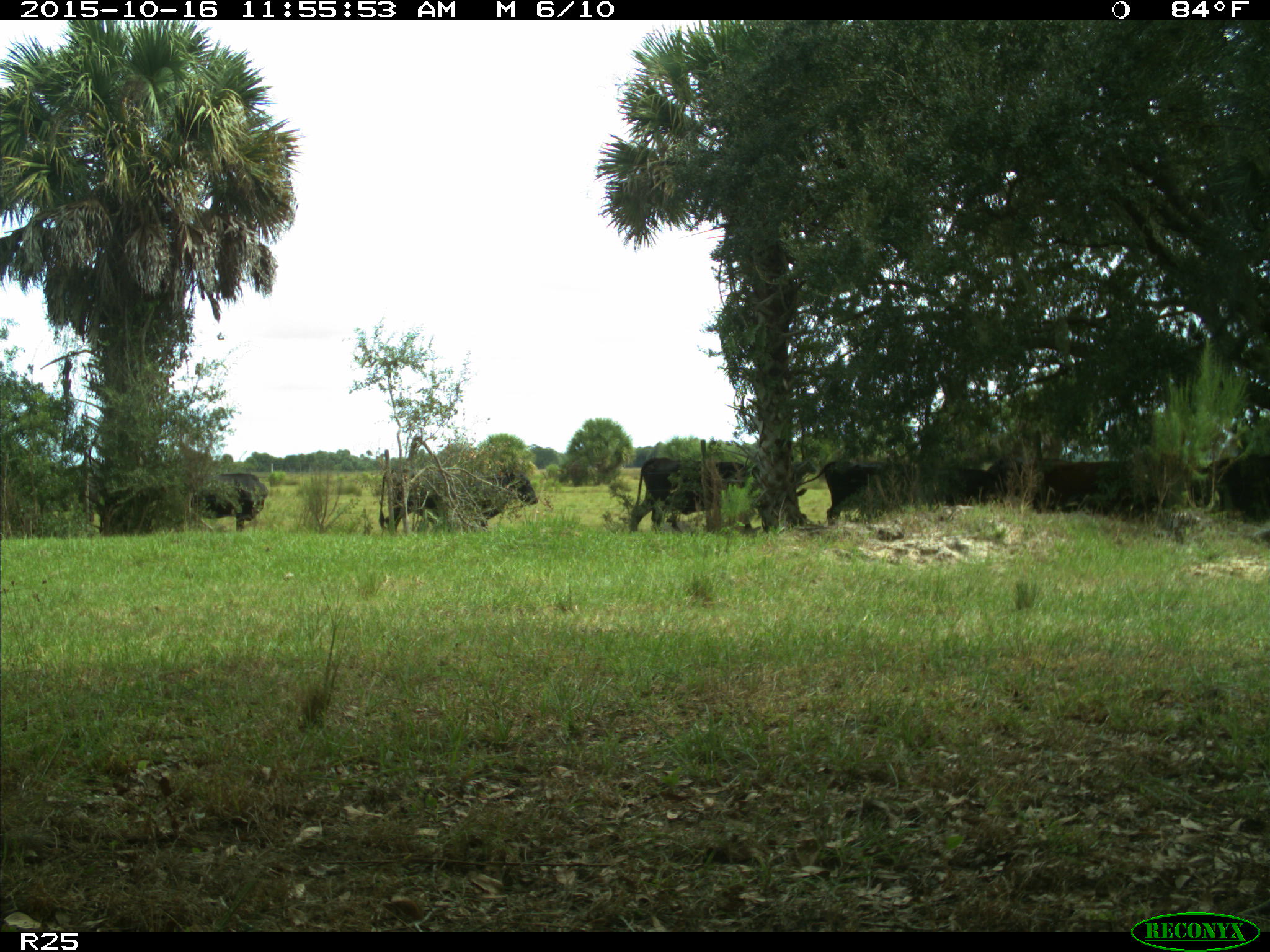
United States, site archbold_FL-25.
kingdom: Animalia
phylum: Chordata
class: Mammalia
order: Artiodactyla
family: Bovidae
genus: Bos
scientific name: Bos taurus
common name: domestic cow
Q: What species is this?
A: Bos taurus (domestic cow).